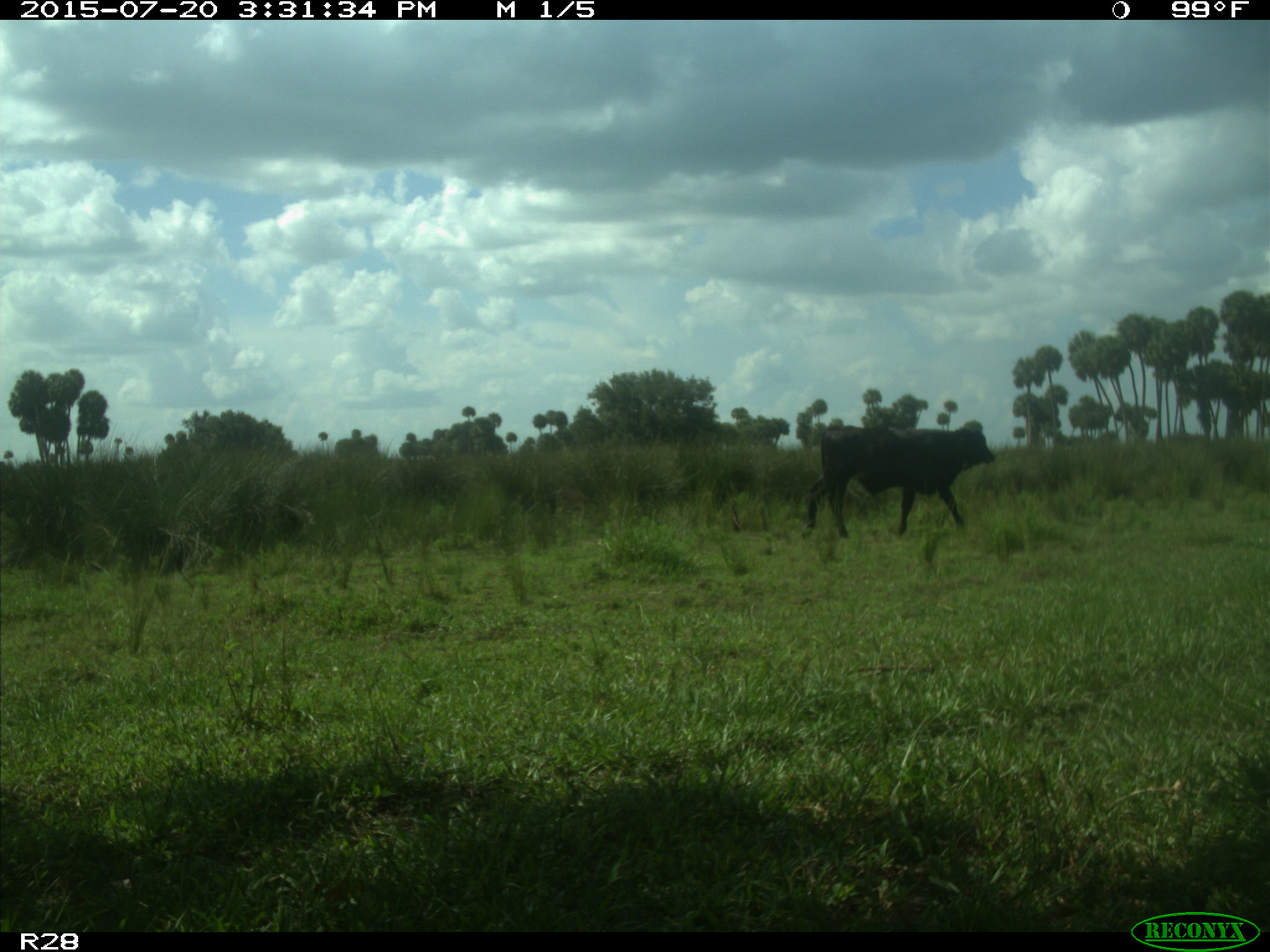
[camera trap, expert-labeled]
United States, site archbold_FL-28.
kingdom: Animalia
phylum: Chordata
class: Mammalia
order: Artiodactyla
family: Bovidae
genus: Bos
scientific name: Bos taurus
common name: domestic cow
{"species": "Bos taurus (domestic cow)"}